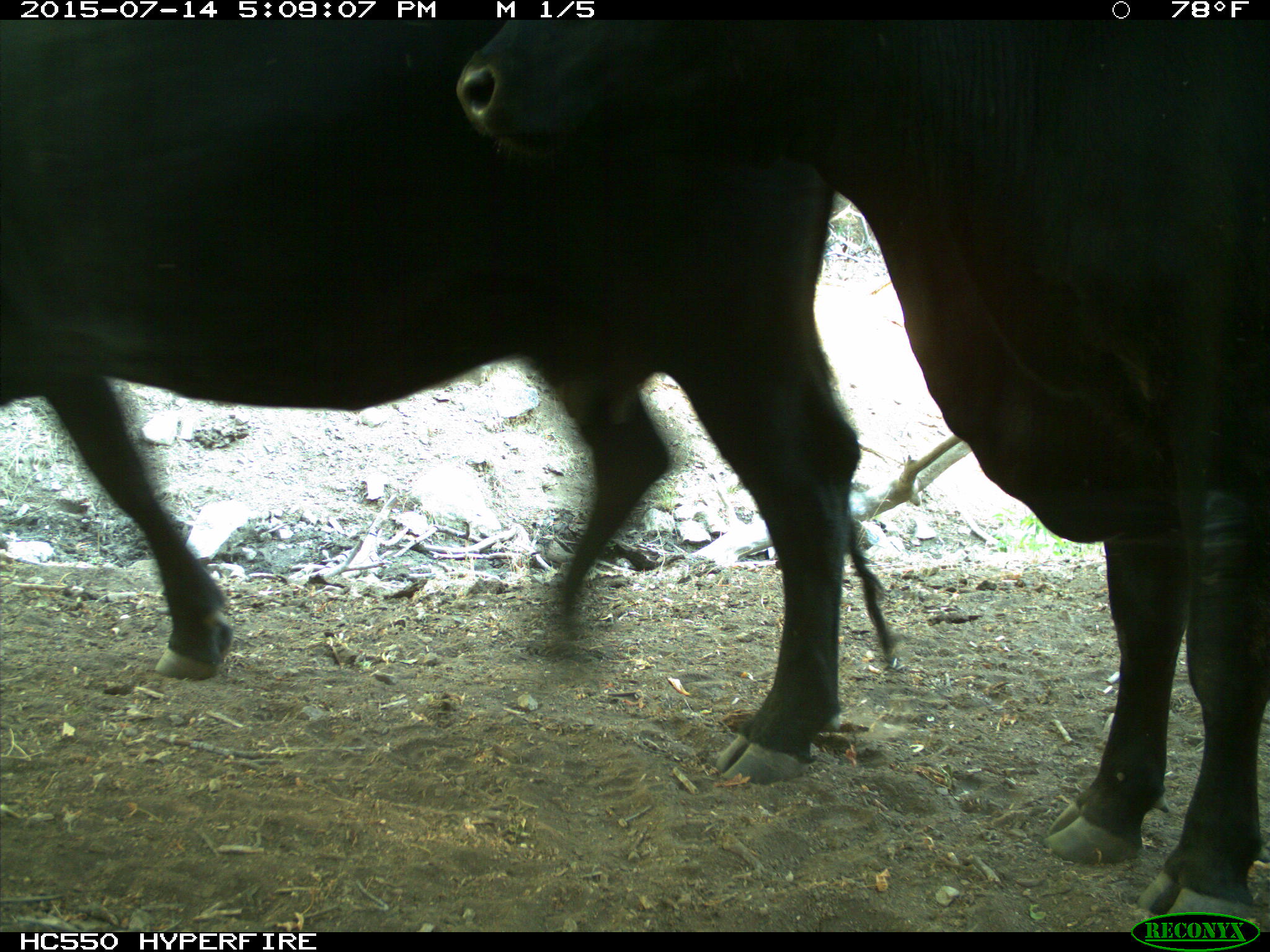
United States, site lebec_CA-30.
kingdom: Animalia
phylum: Chordata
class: Mammalia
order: Artiodactyla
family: Bovidae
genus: Bos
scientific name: Bos taurus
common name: domestic cow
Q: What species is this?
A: Bos taurus (domestic cow).